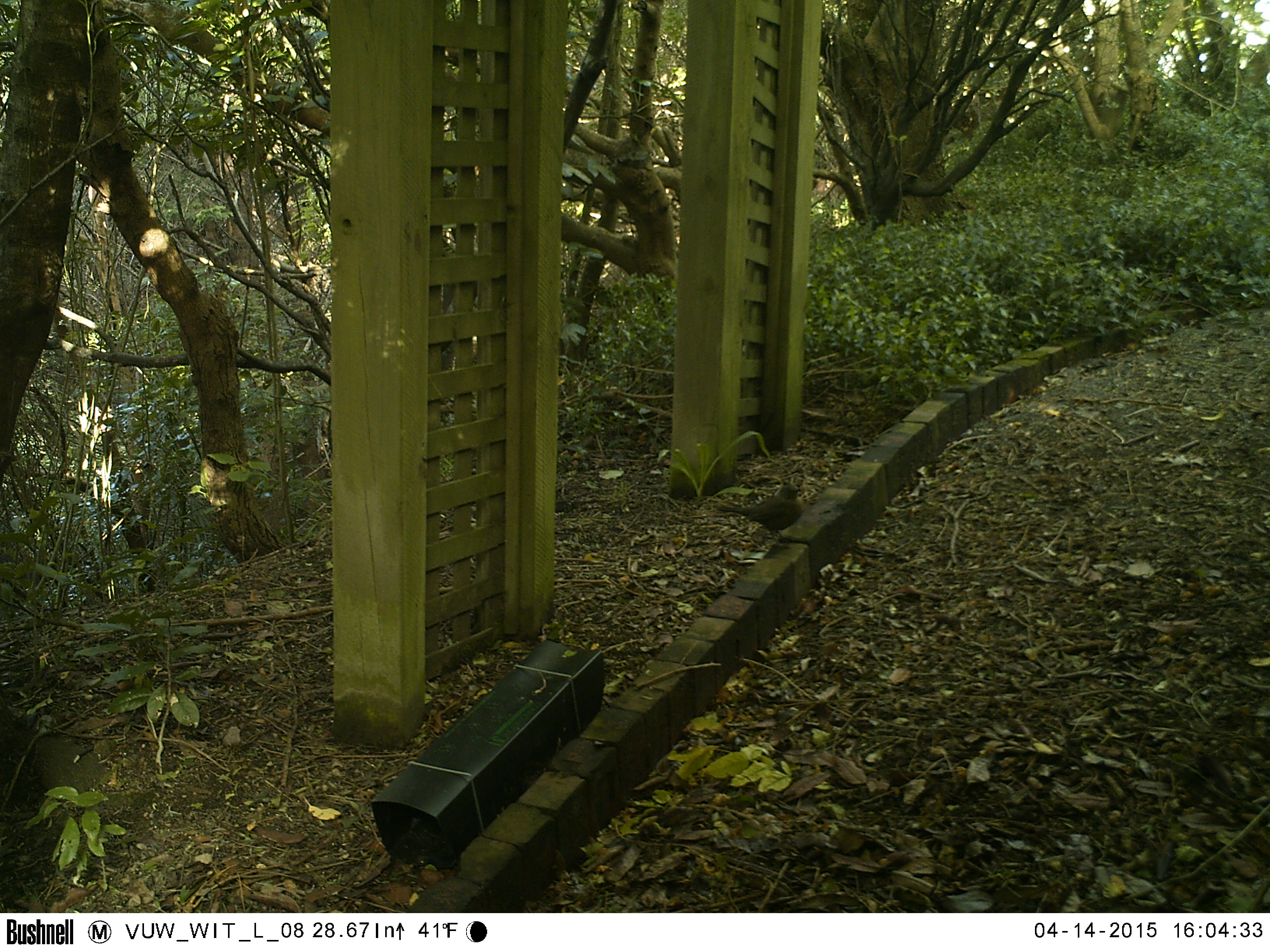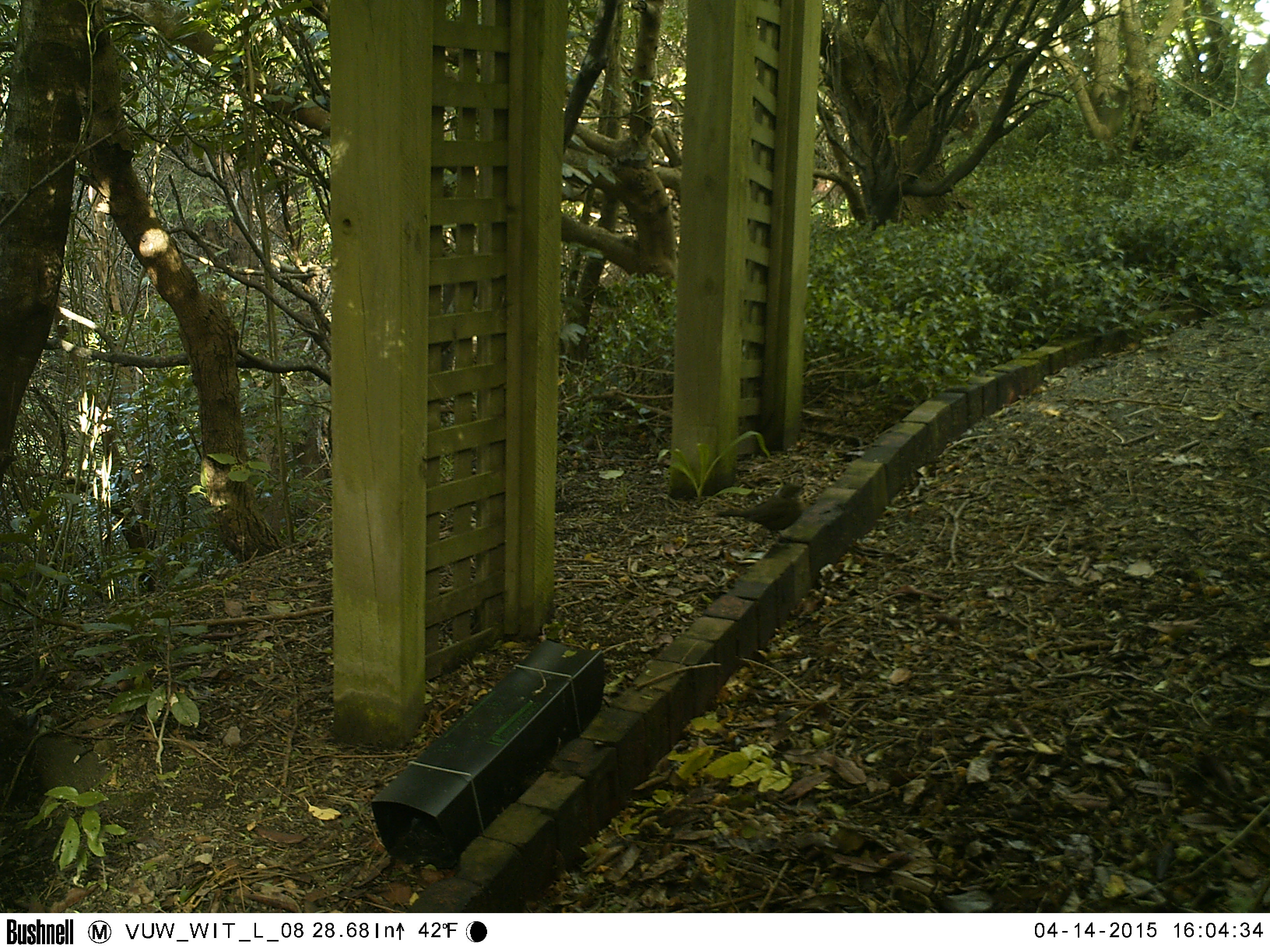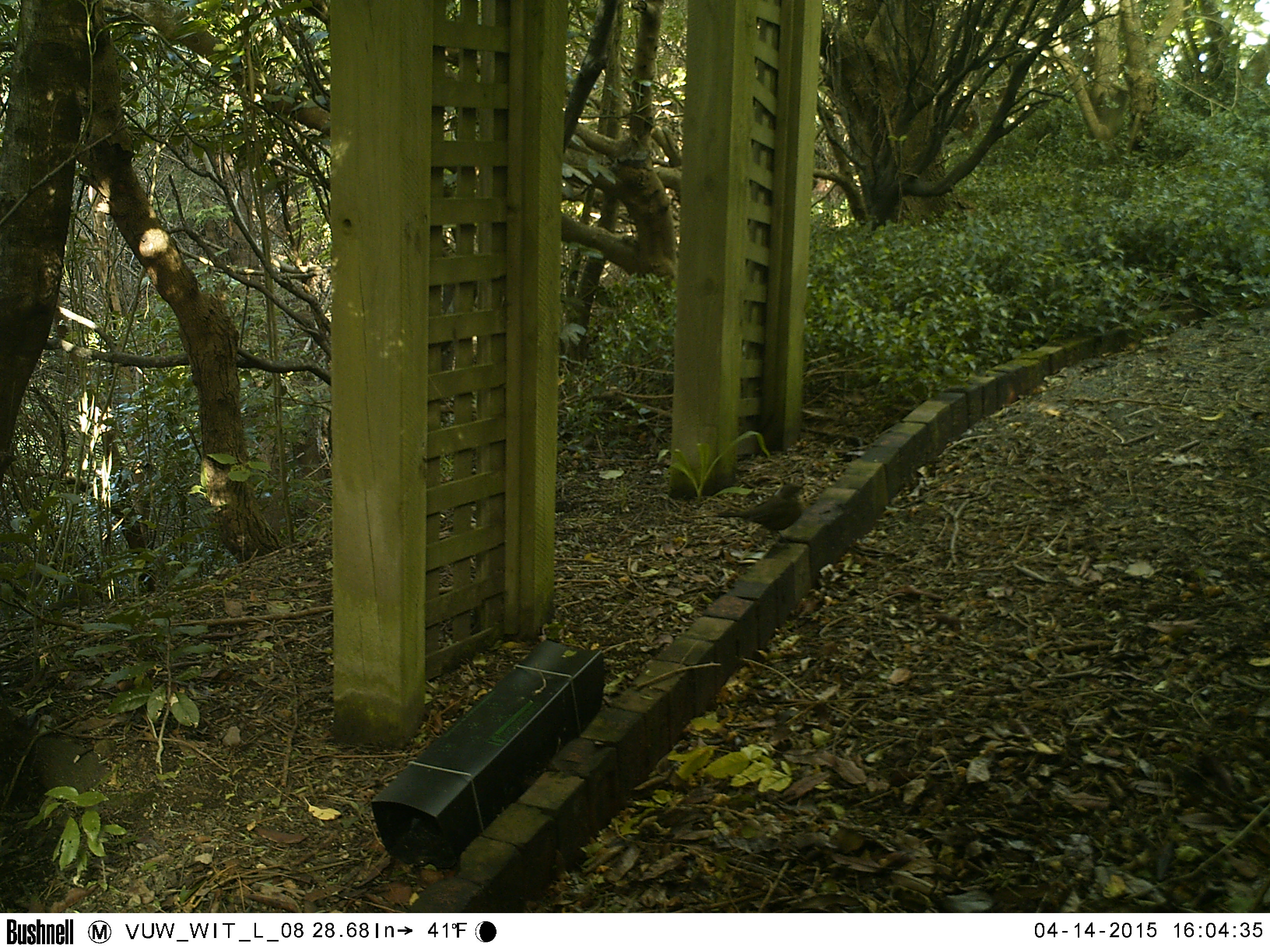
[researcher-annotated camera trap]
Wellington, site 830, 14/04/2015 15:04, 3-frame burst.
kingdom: Animalia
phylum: Chordata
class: Aves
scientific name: Aves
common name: bird